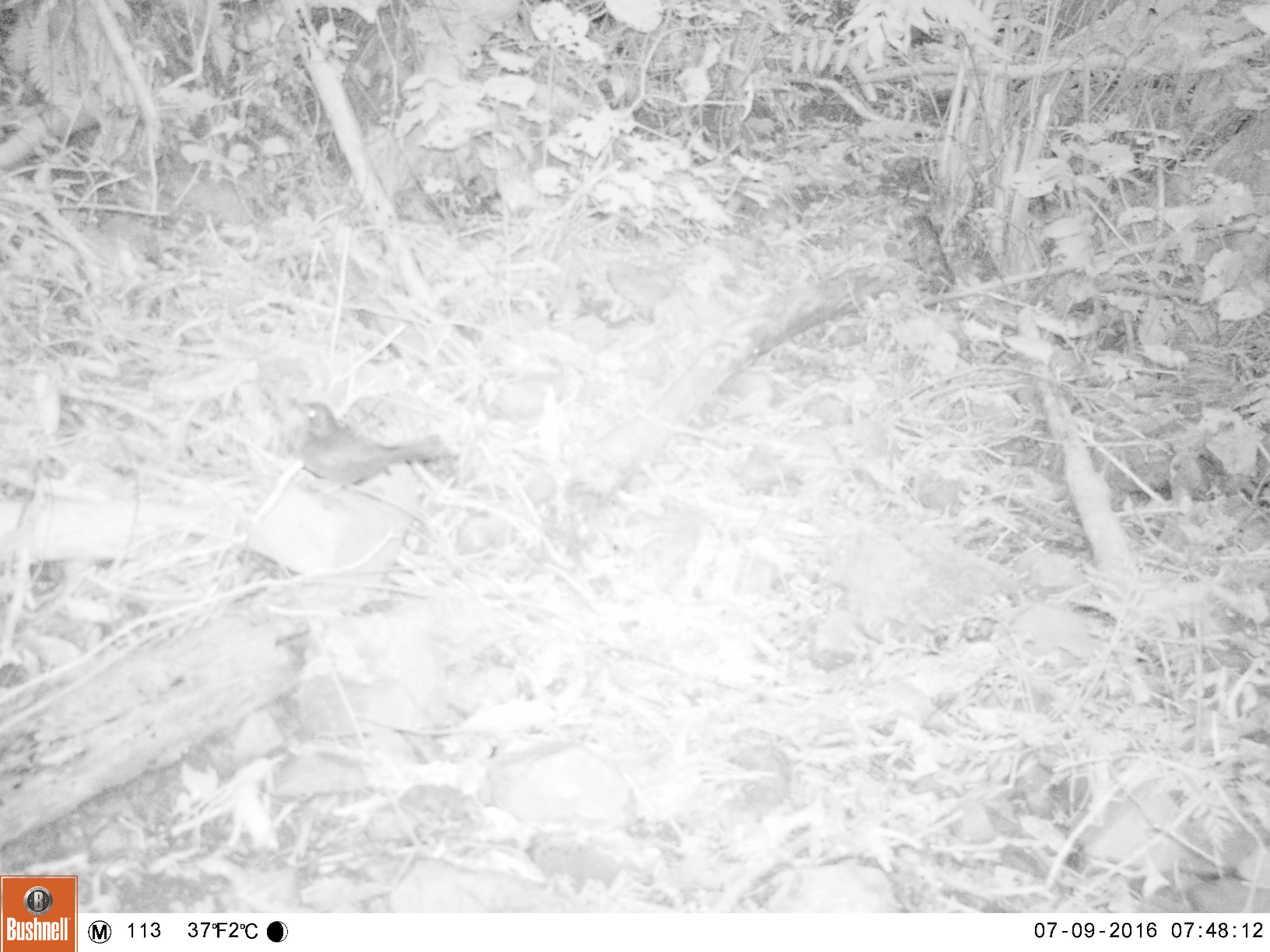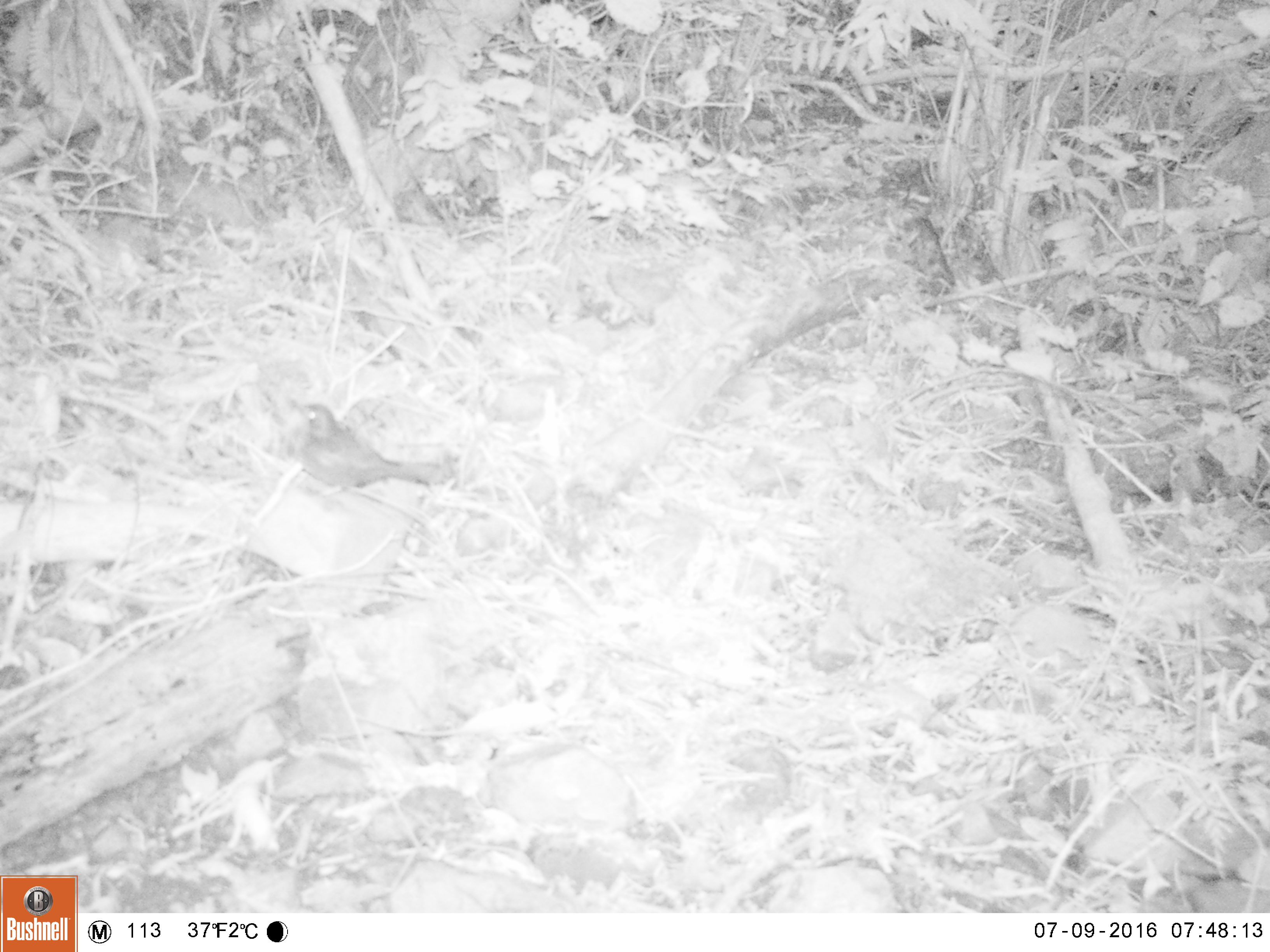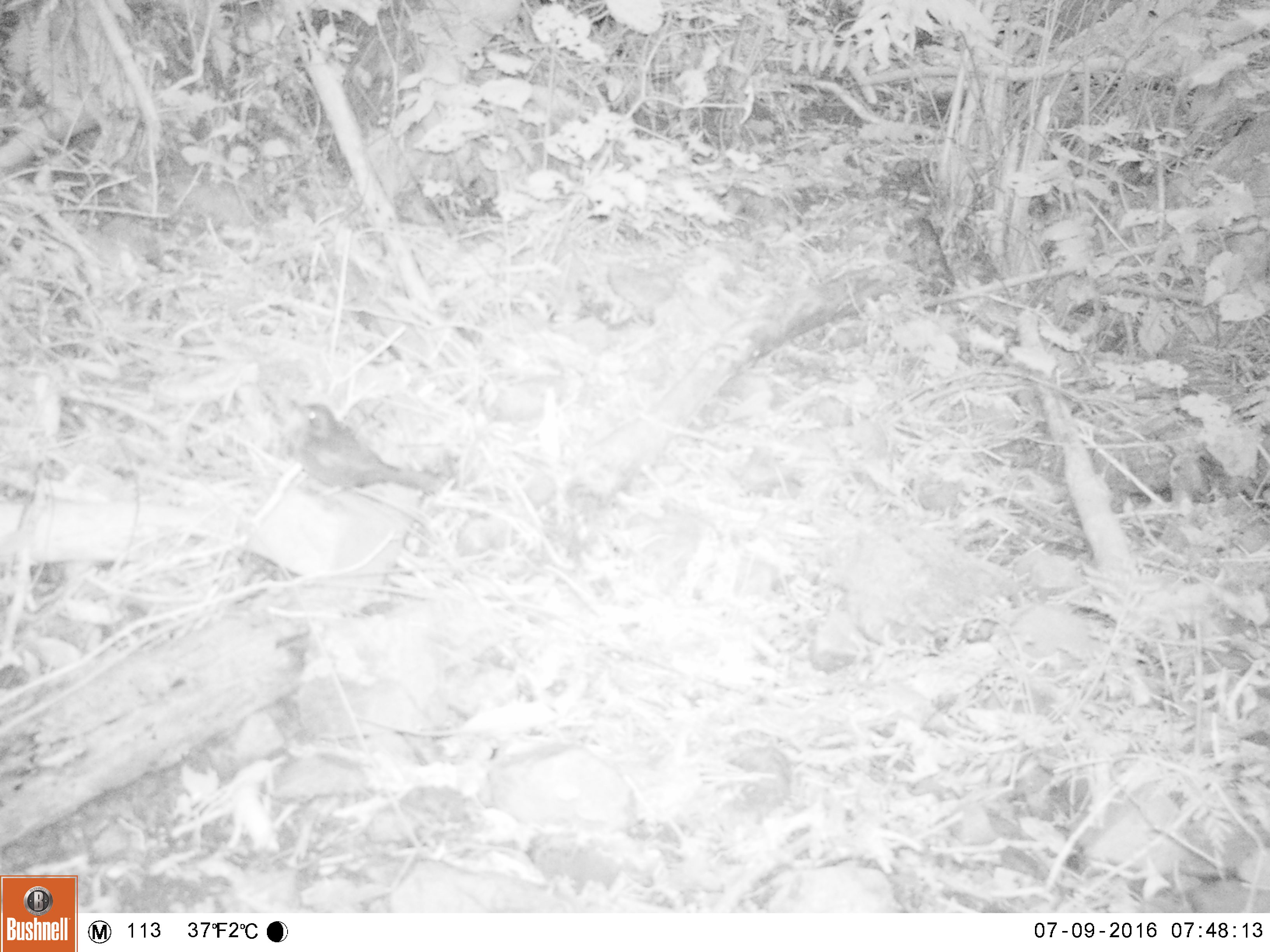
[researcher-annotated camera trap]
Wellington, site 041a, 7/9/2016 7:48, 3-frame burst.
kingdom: Animalia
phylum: Chordata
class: Aves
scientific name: Aves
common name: bird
Bird (Aves).